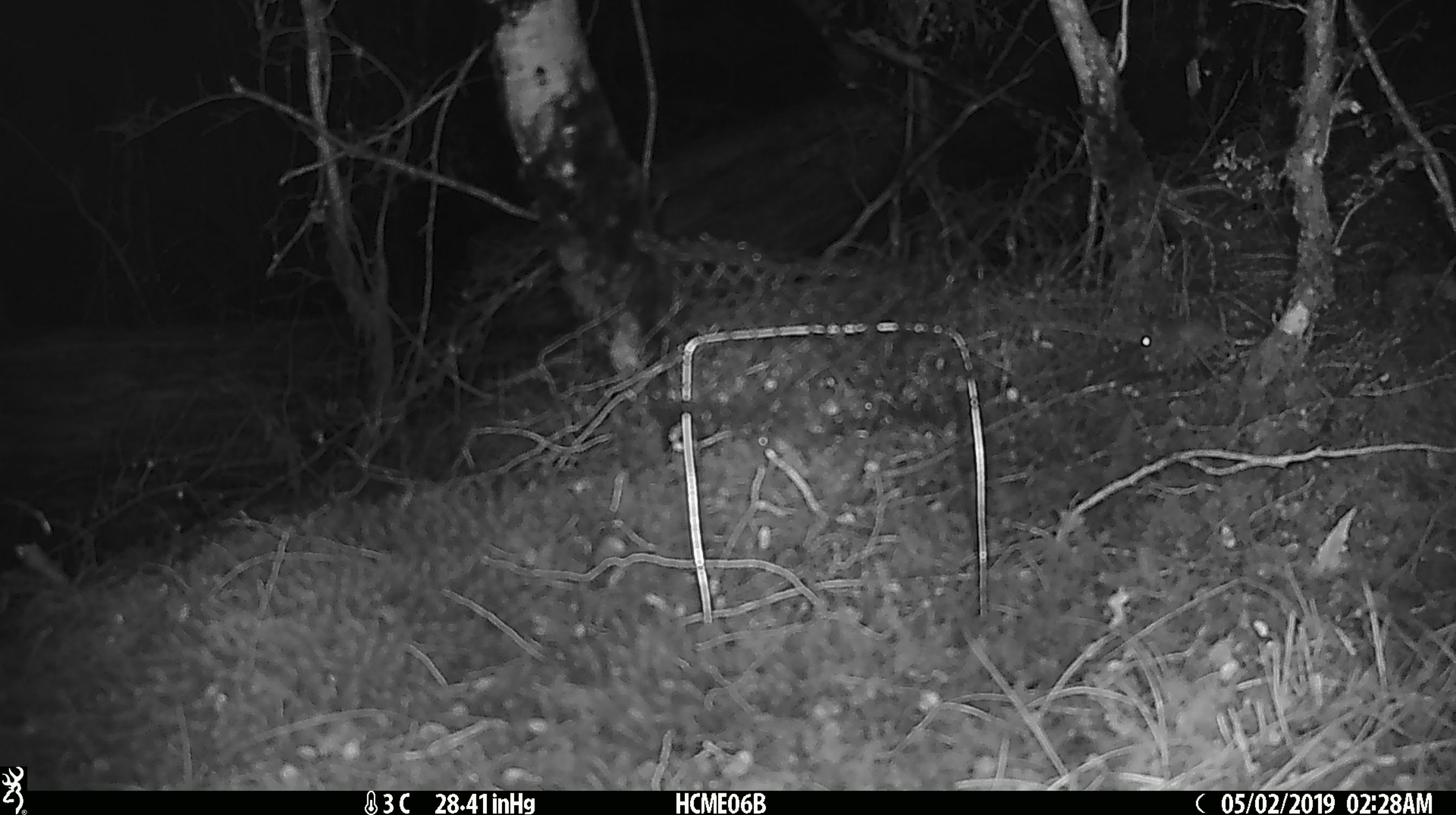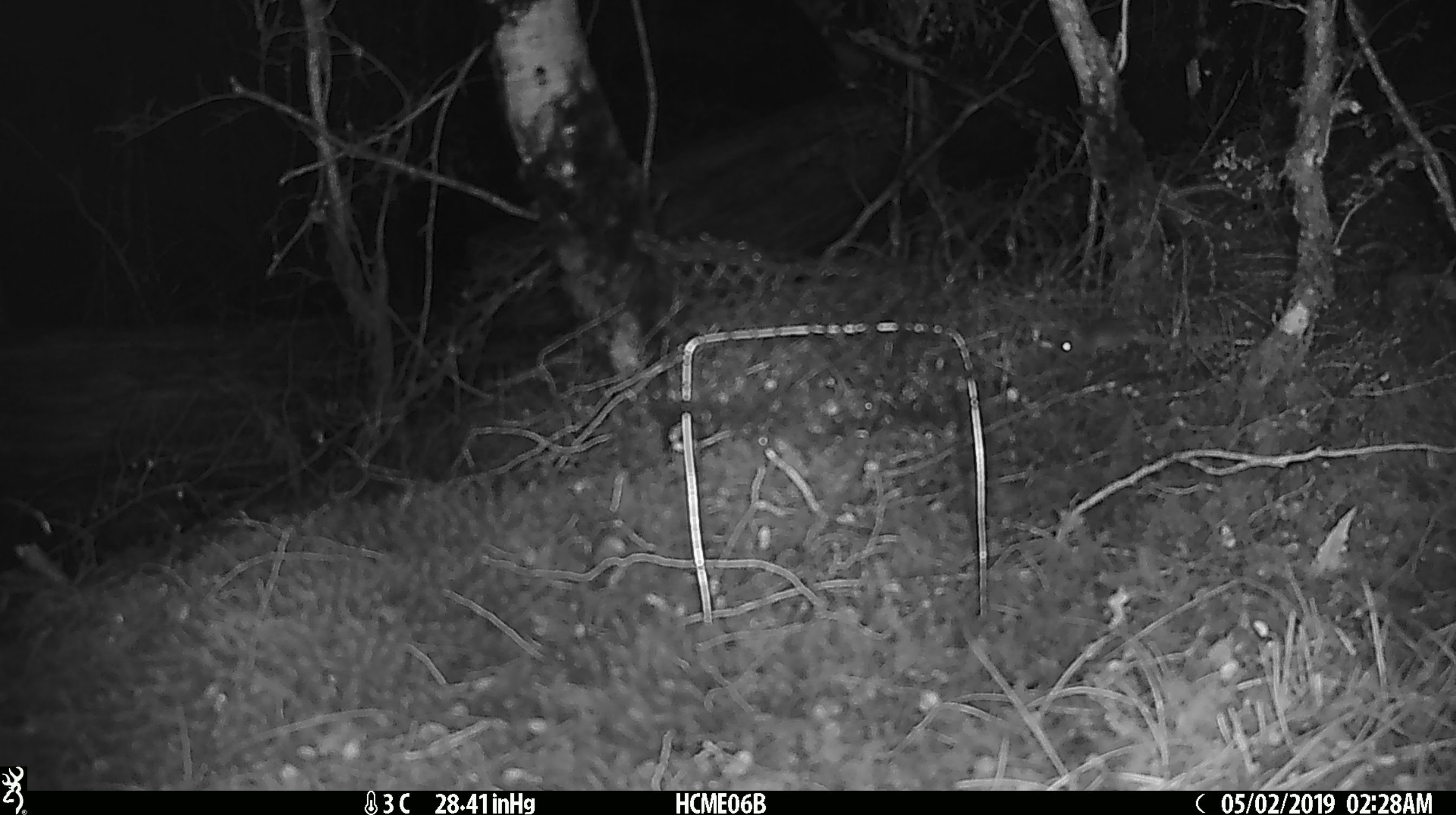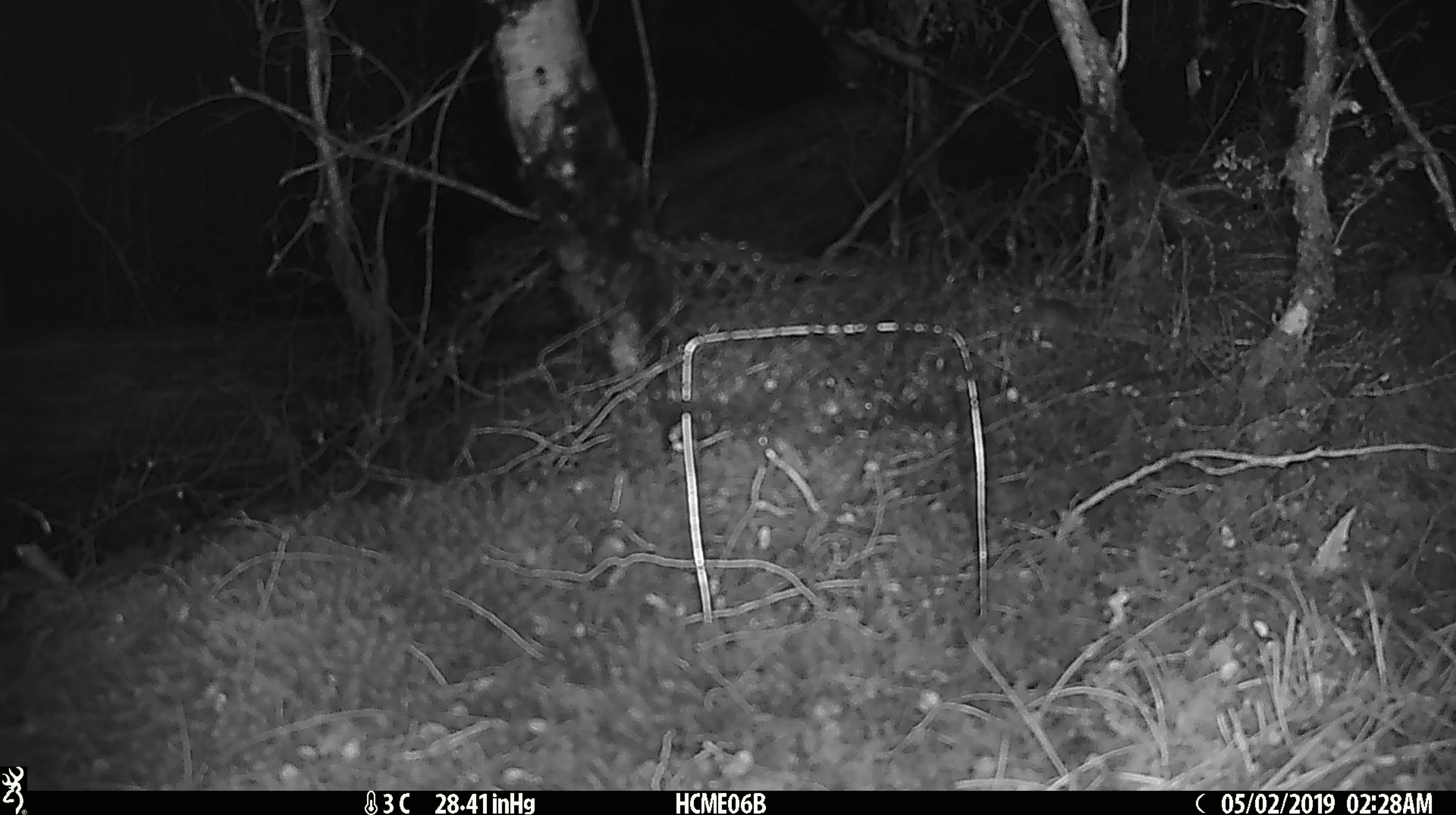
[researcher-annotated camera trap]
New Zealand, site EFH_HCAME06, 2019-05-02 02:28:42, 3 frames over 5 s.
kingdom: Animalia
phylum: Chordata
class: Mammalia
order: Rodentia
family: Muridae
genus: Mus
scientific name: Mus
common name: mouse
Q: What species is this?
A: Mouse (Mus).